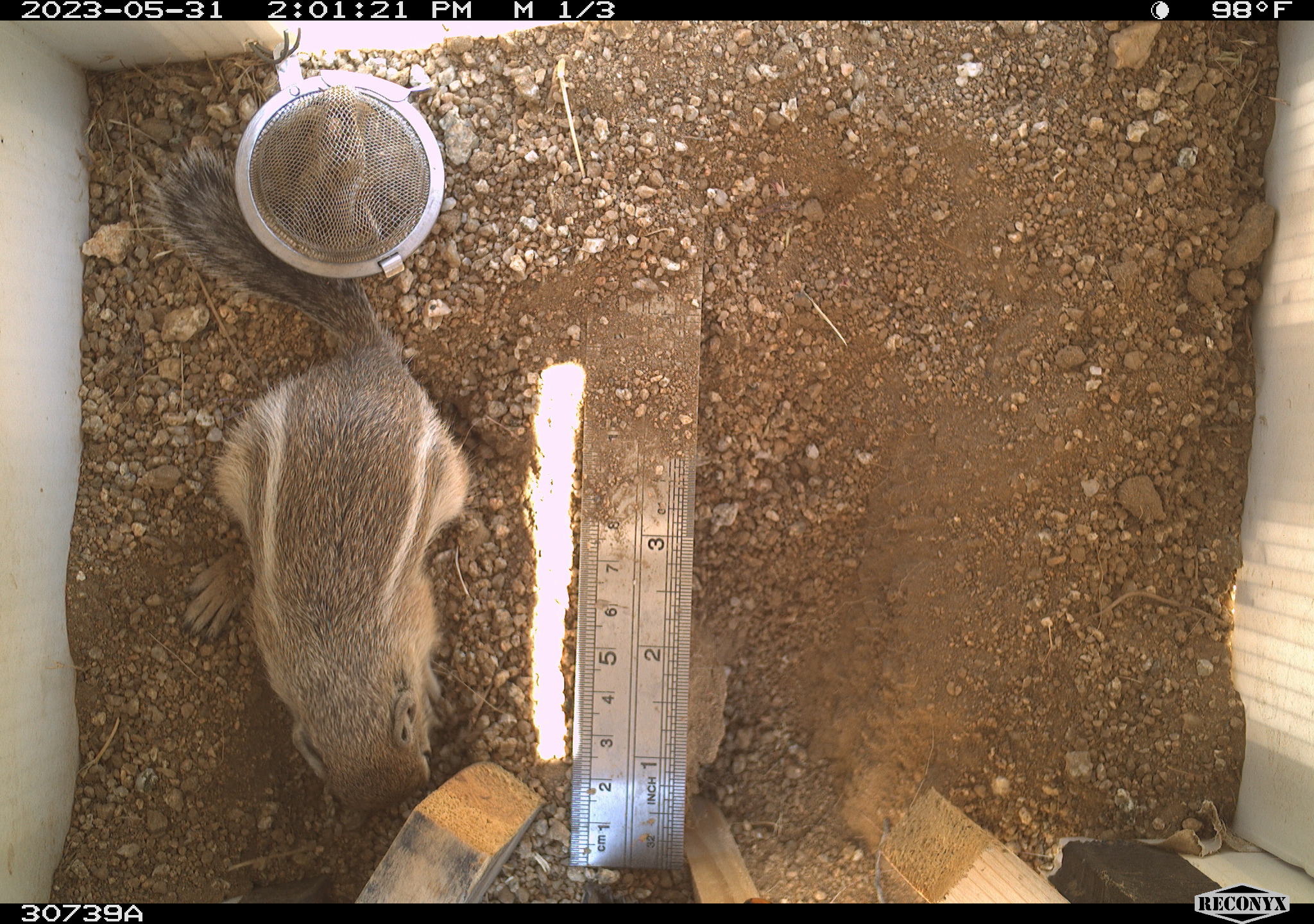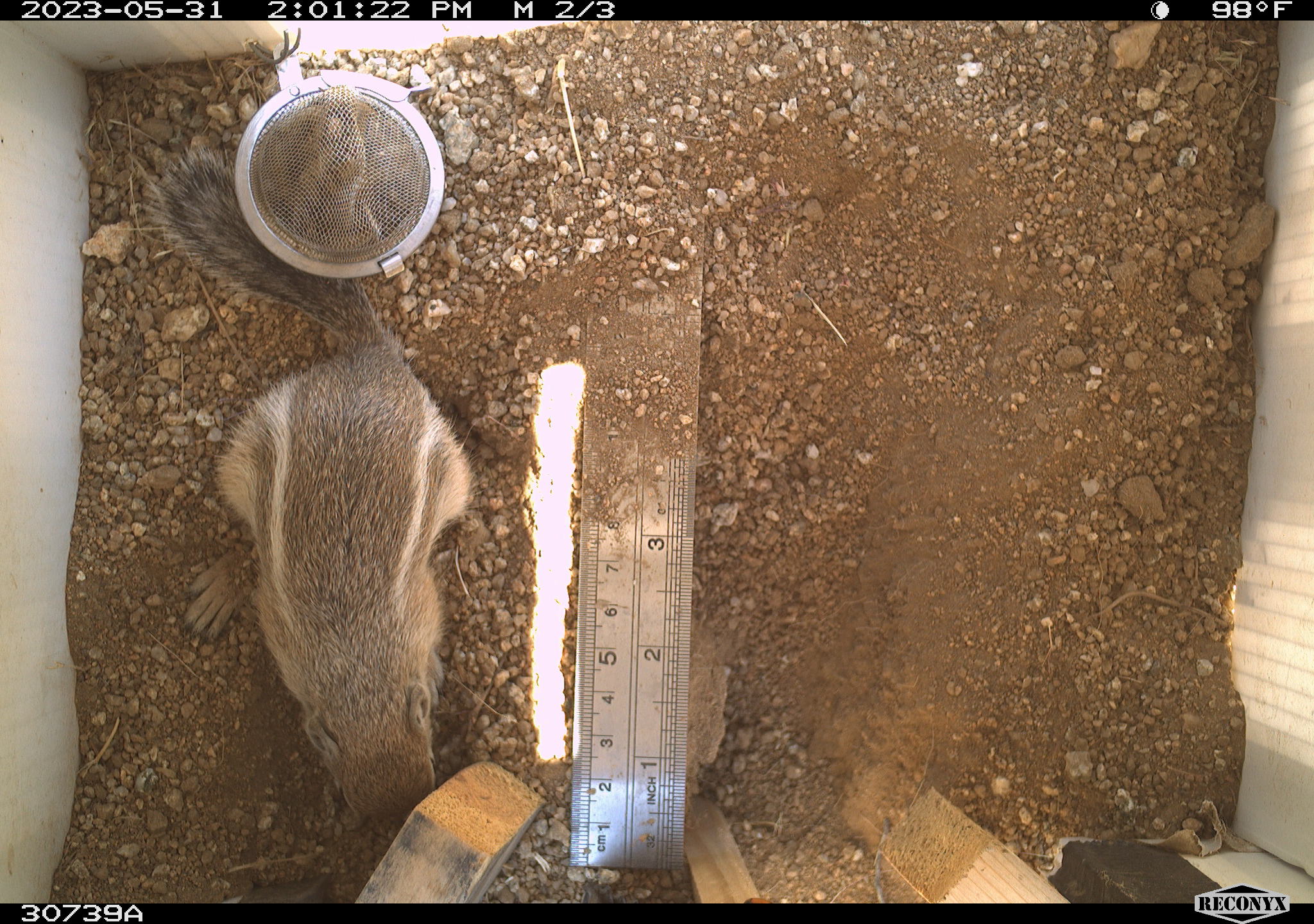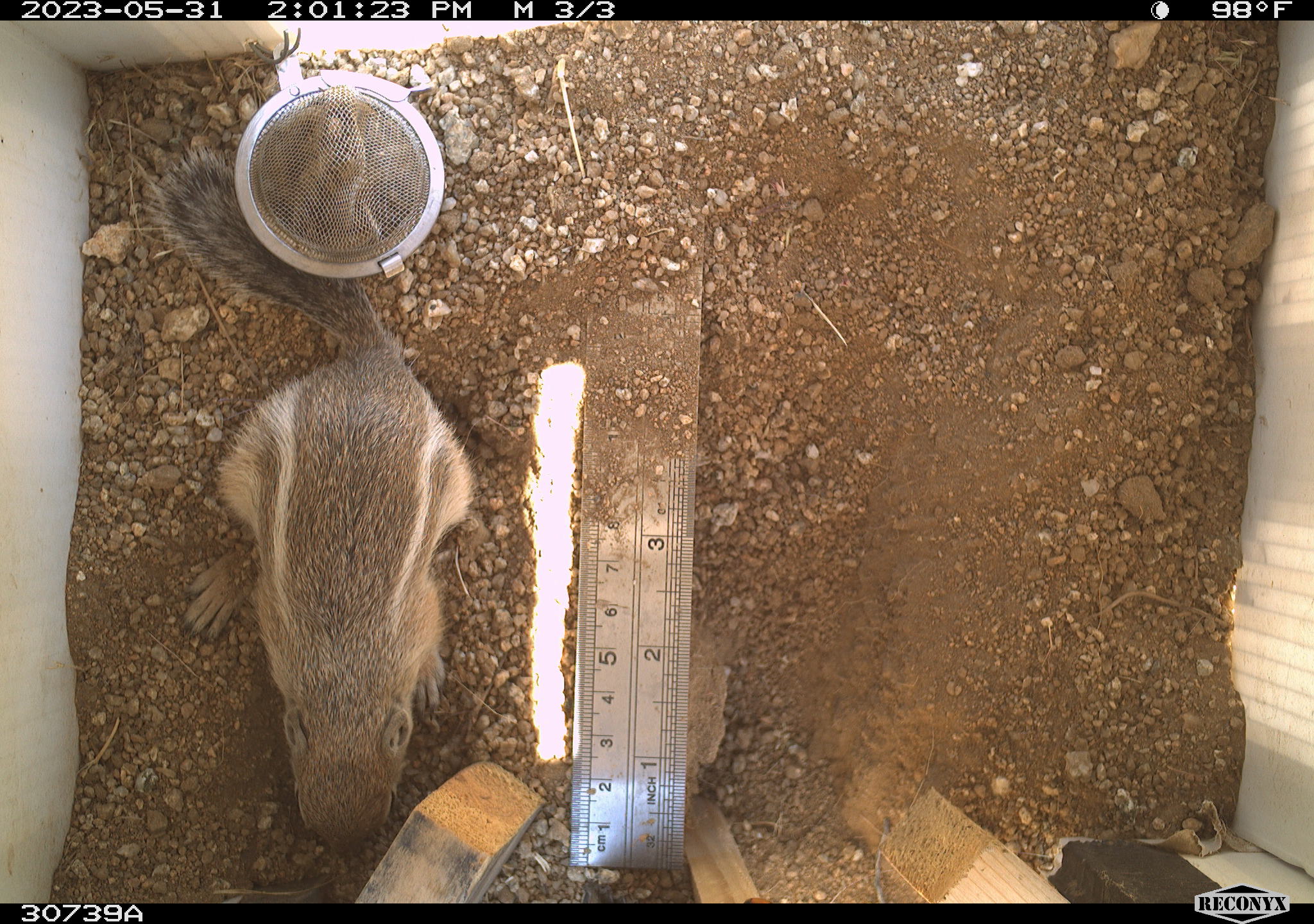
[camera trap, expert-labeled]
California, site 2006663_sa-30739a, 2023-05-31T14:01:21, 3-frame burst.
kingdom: Animalia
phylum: Chordata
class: Mammalia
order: Rodentia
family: Sciuridae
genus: Ammospermophilus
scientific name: Ammospermophilus leucurus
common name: white-tailed antelope squirrel